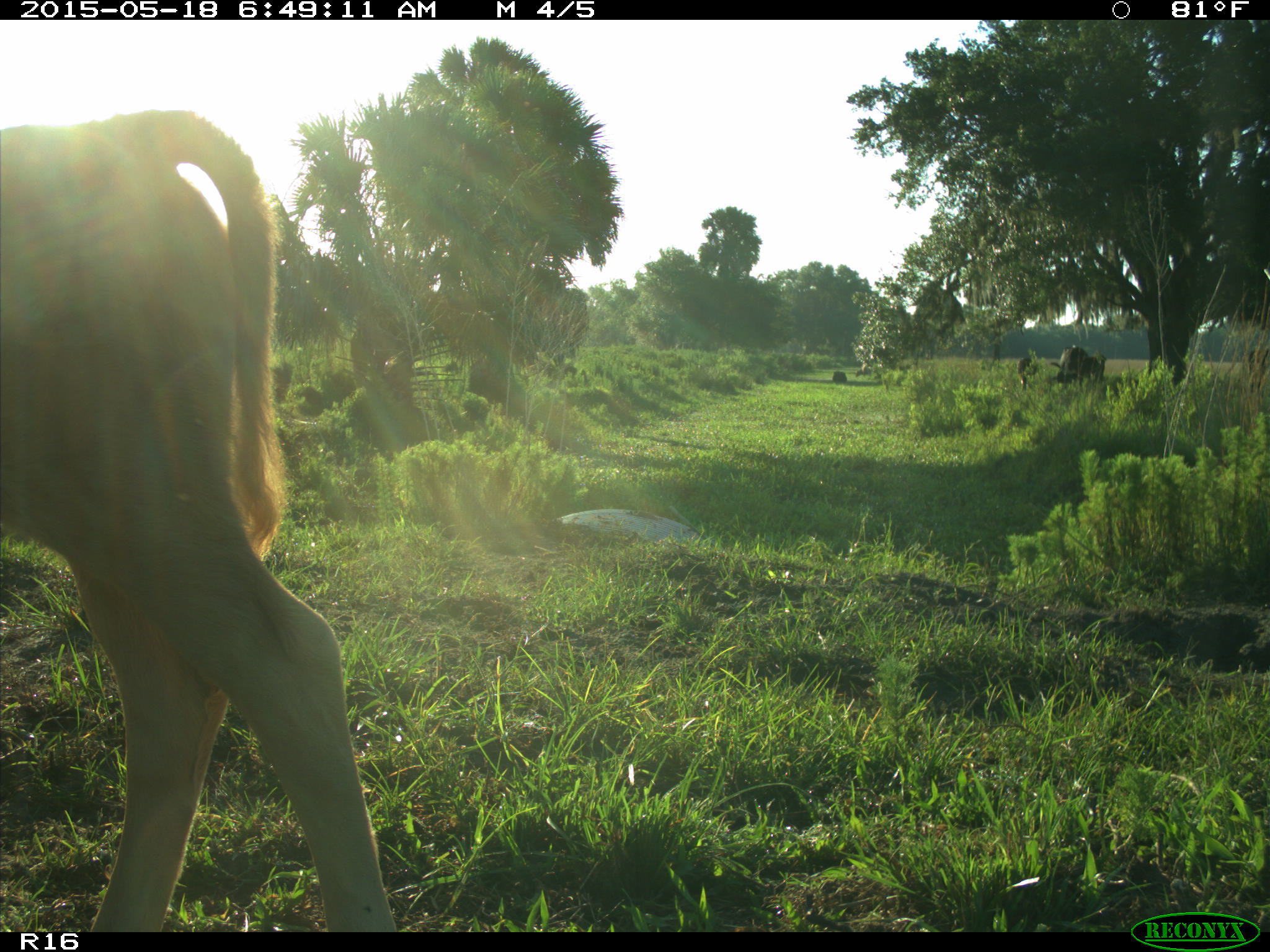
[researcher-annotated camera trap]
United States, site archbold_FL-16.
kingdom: Animalia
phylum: Chordata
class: Mammalia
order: Artiodactyla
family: Bovidae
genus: Bos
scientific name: Bos taurus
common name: domestic cow